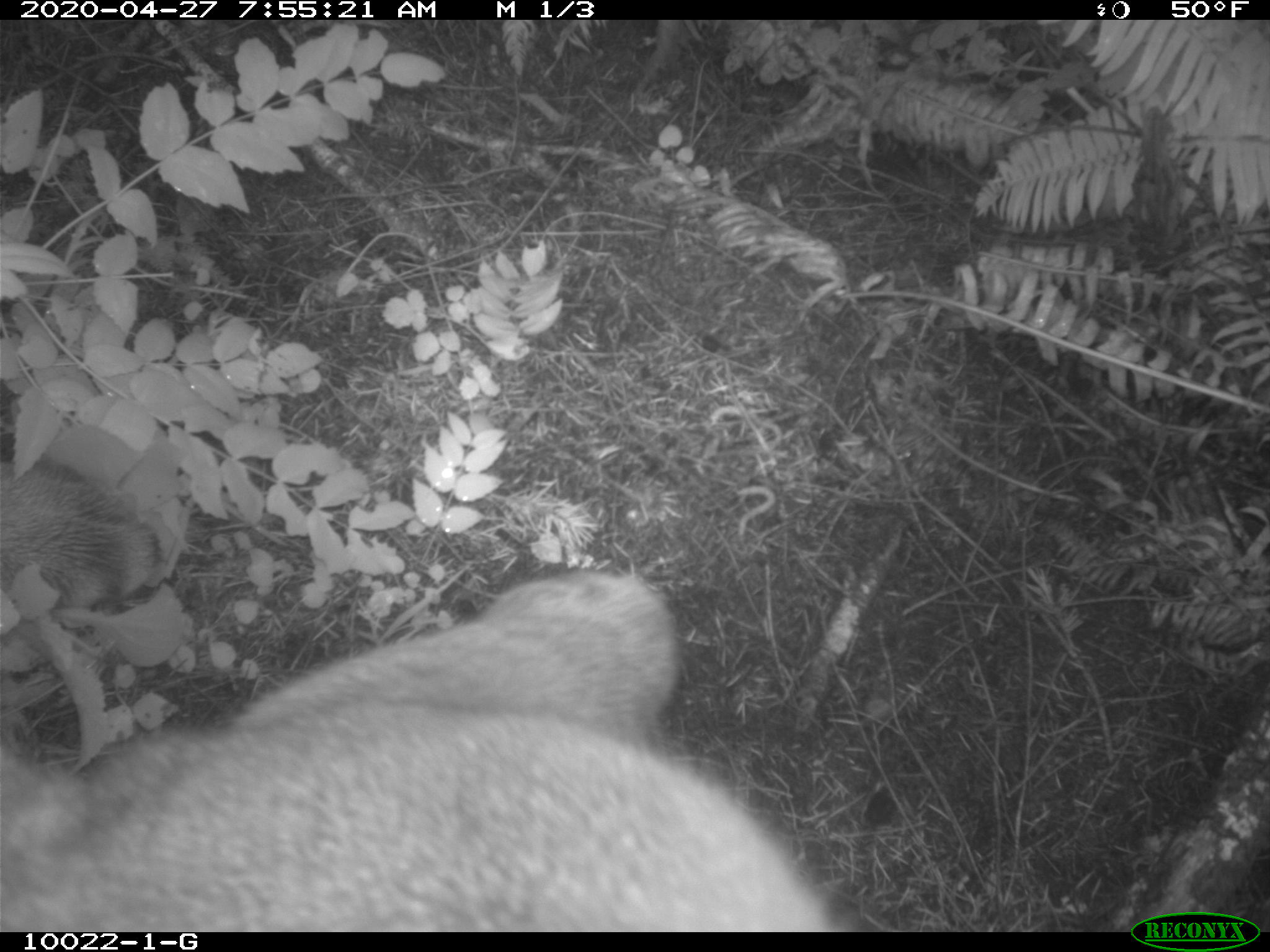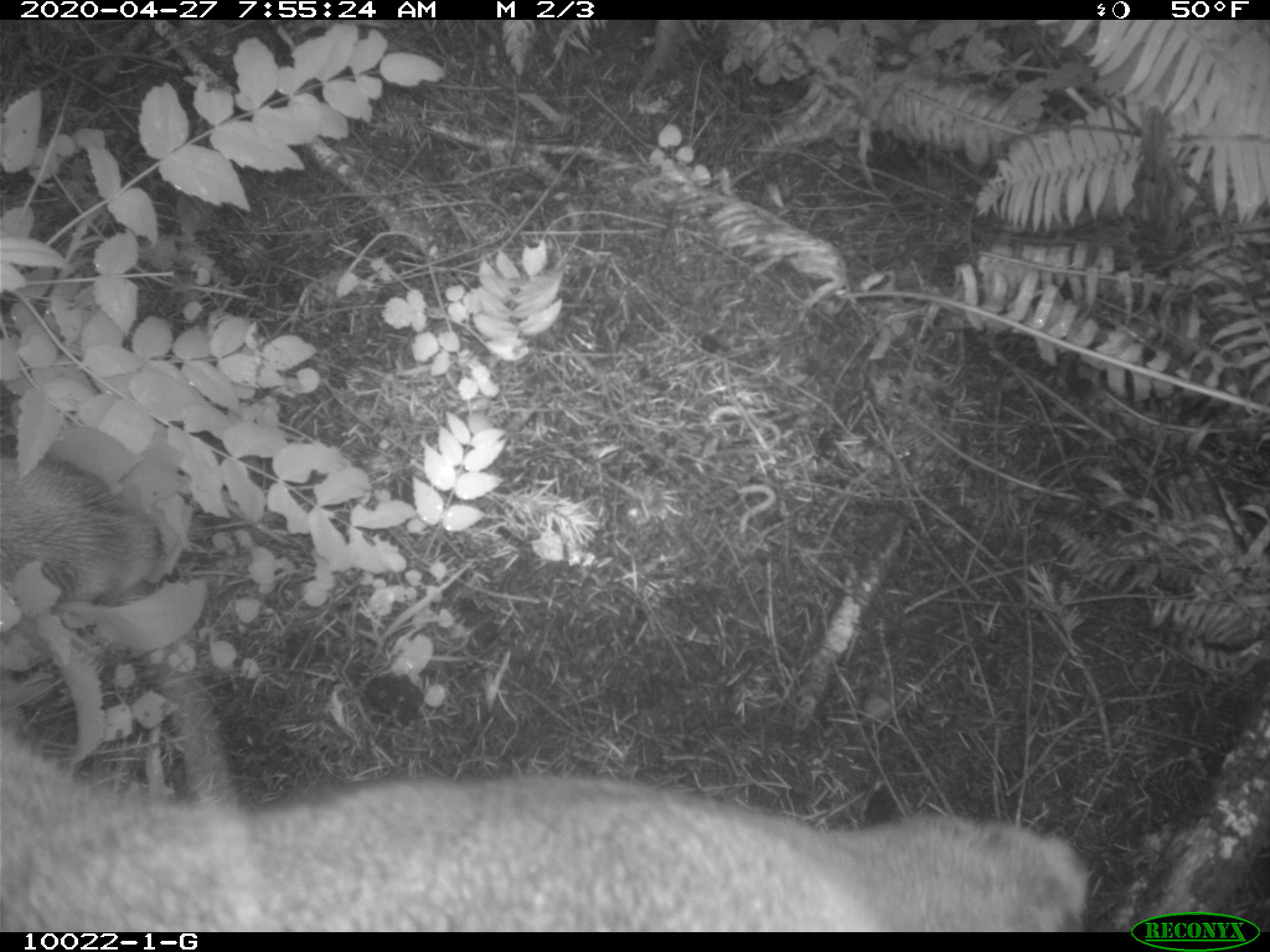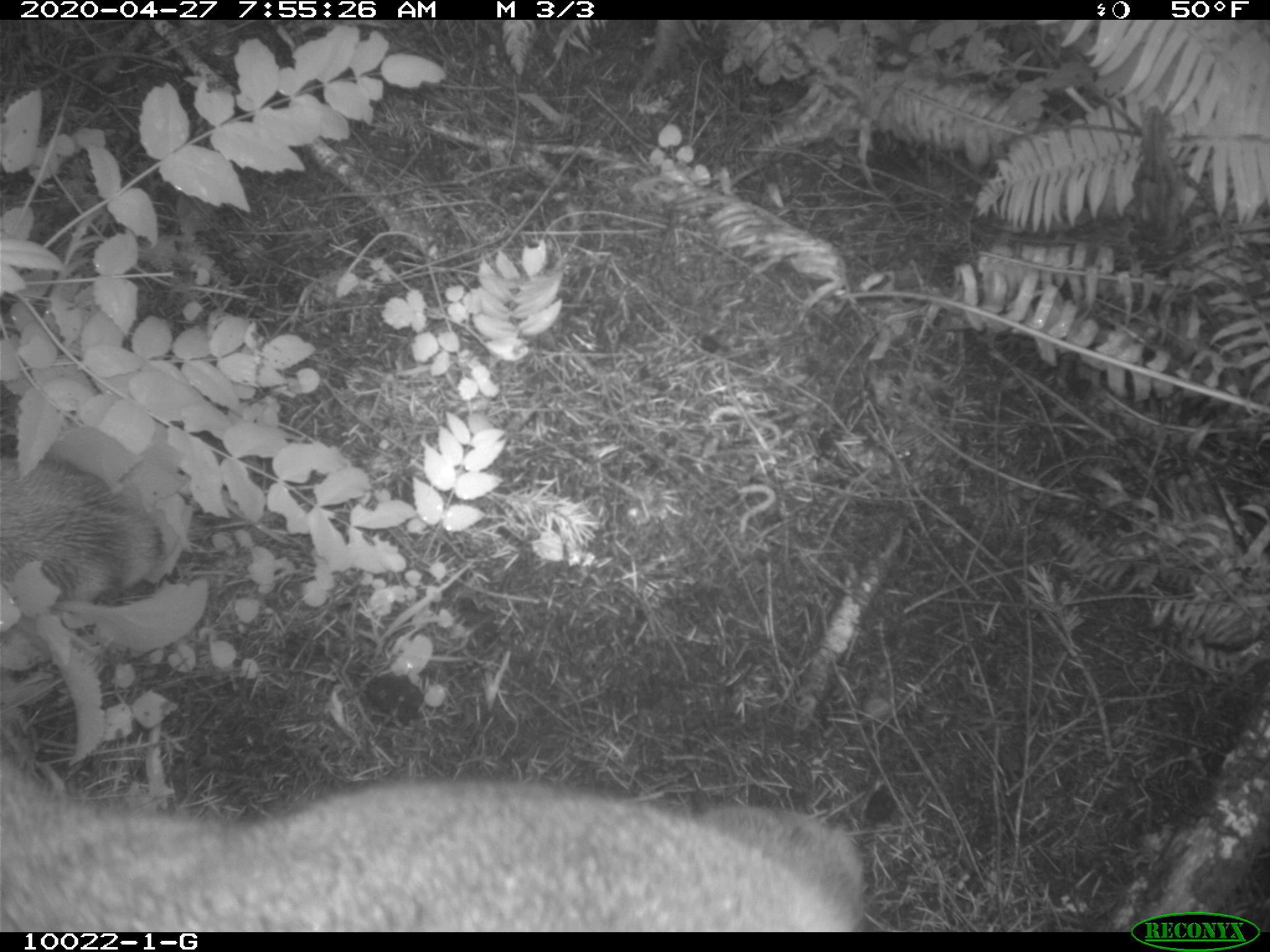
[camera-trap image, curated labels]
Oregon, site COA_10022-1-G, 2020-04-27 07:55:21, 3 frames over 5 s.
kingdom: Animalia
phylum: Chordata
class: Mammalia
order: Carnivora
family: Felidae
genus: Puma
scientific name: Puma concolor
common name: cougar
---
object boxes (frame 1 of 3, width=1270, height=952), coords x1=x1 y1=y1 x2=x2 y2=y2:
cougar: x1=3 y1=558 x2=837 y2=928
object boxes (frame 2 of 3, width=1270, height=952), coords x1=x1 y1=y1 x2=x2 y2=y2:
cougar: x1=3 y1=751 x2=1091 y2=929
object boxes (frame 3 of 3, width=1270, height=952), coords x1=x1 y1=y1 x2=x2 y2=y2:
cougar: x1=1 y1=434 x2=872 y2=925